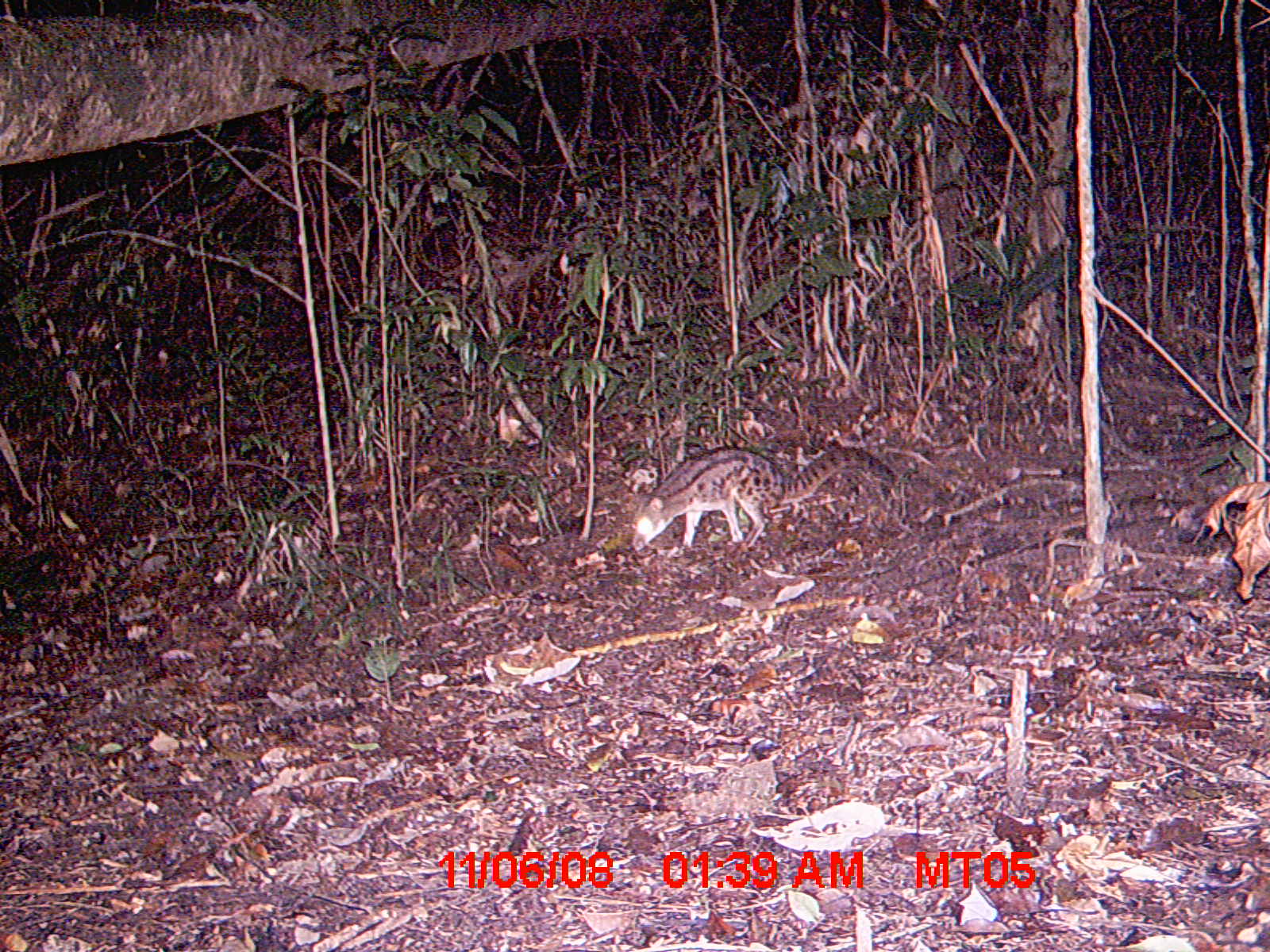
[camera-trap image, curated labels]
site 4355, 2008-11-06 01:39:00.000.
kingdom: Animalia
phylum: Chordata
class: Aves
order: Cuculiformes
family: Cuculidae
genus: Coua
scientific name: Coua serriana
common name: red-breasted coua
Coua serriana (red-breasted coua), count 1.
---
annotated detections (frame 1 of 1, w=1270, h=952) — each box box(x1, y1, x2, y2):
coua serriana: box(630, 445, 895, 551)